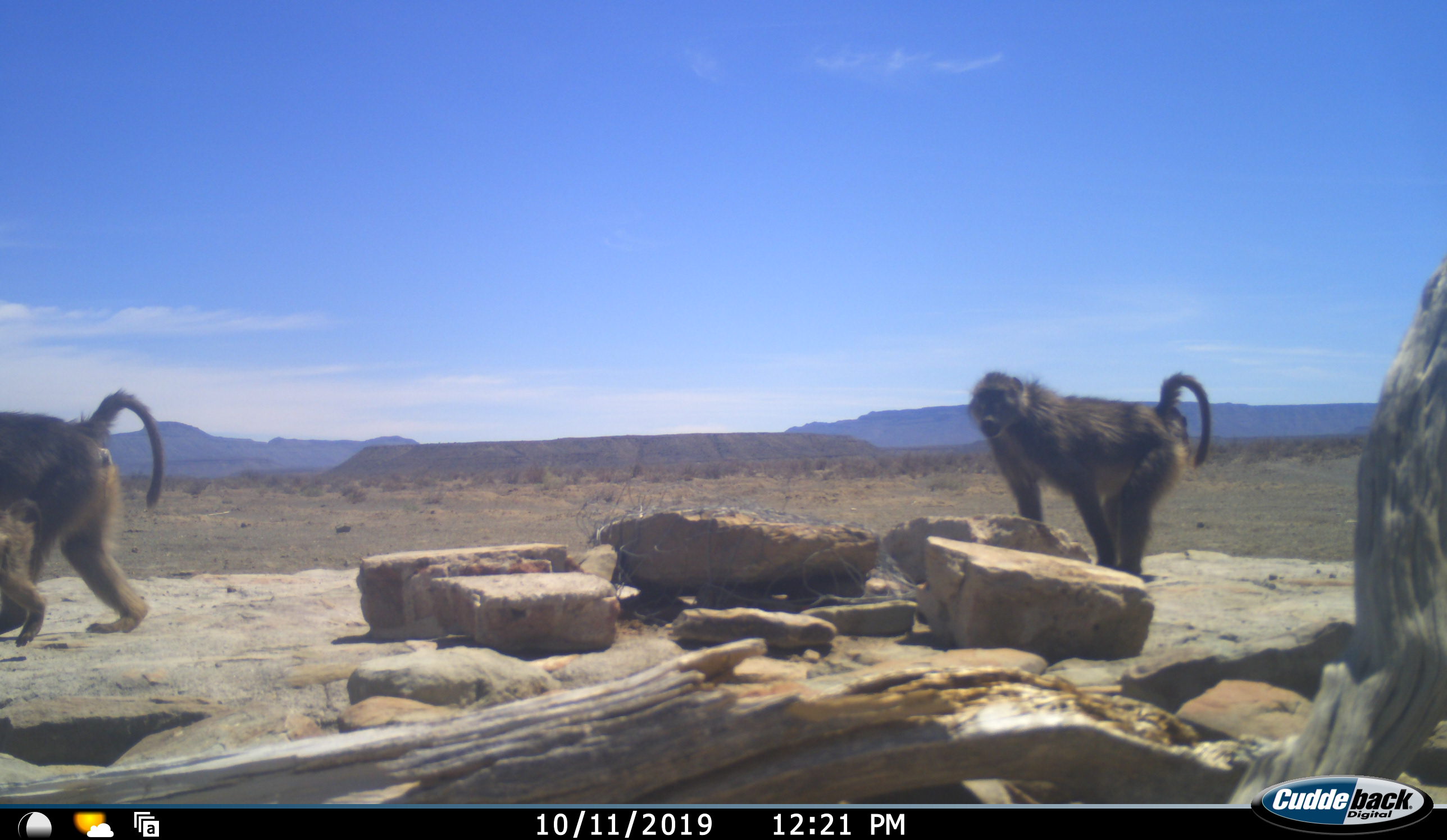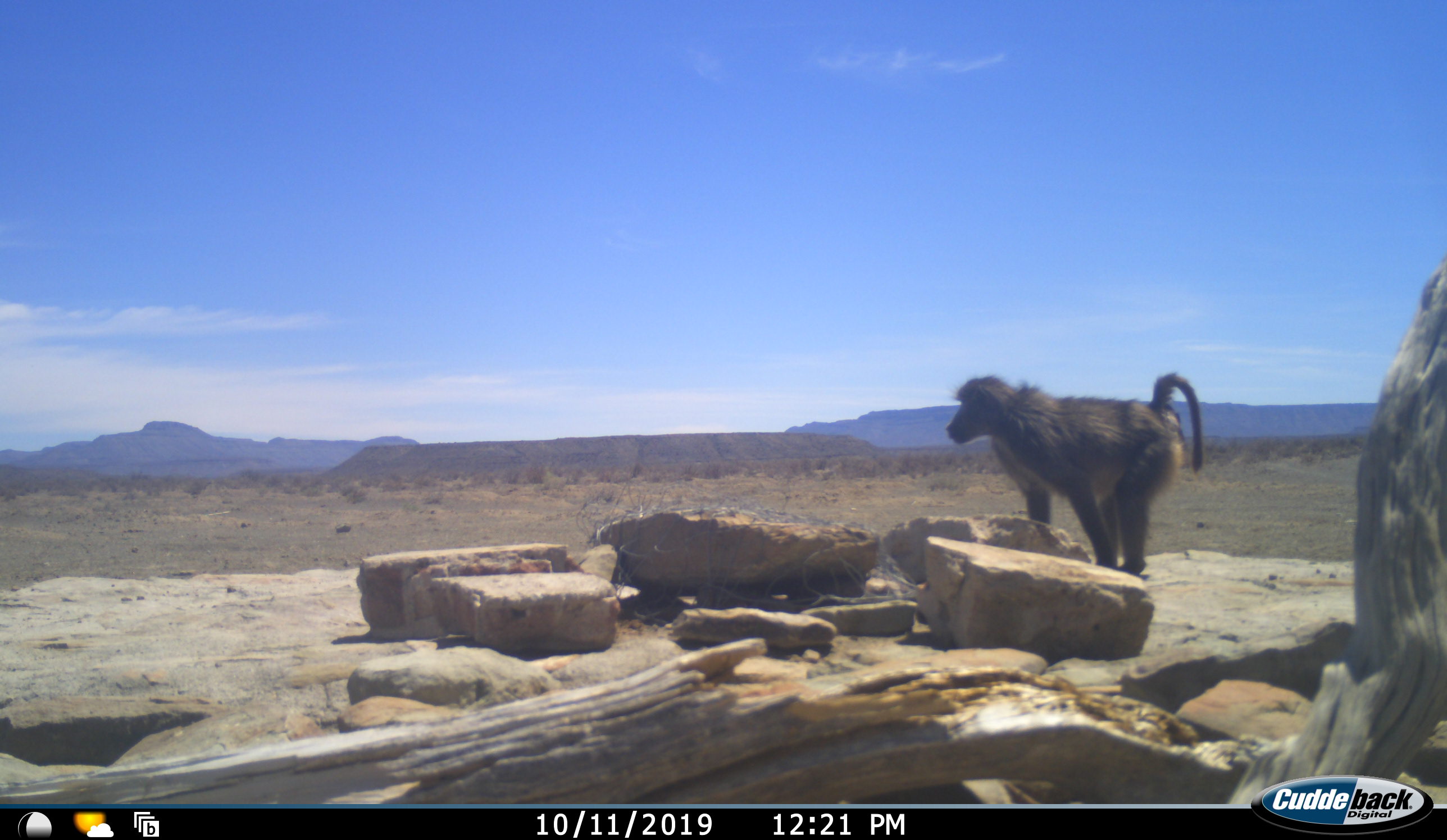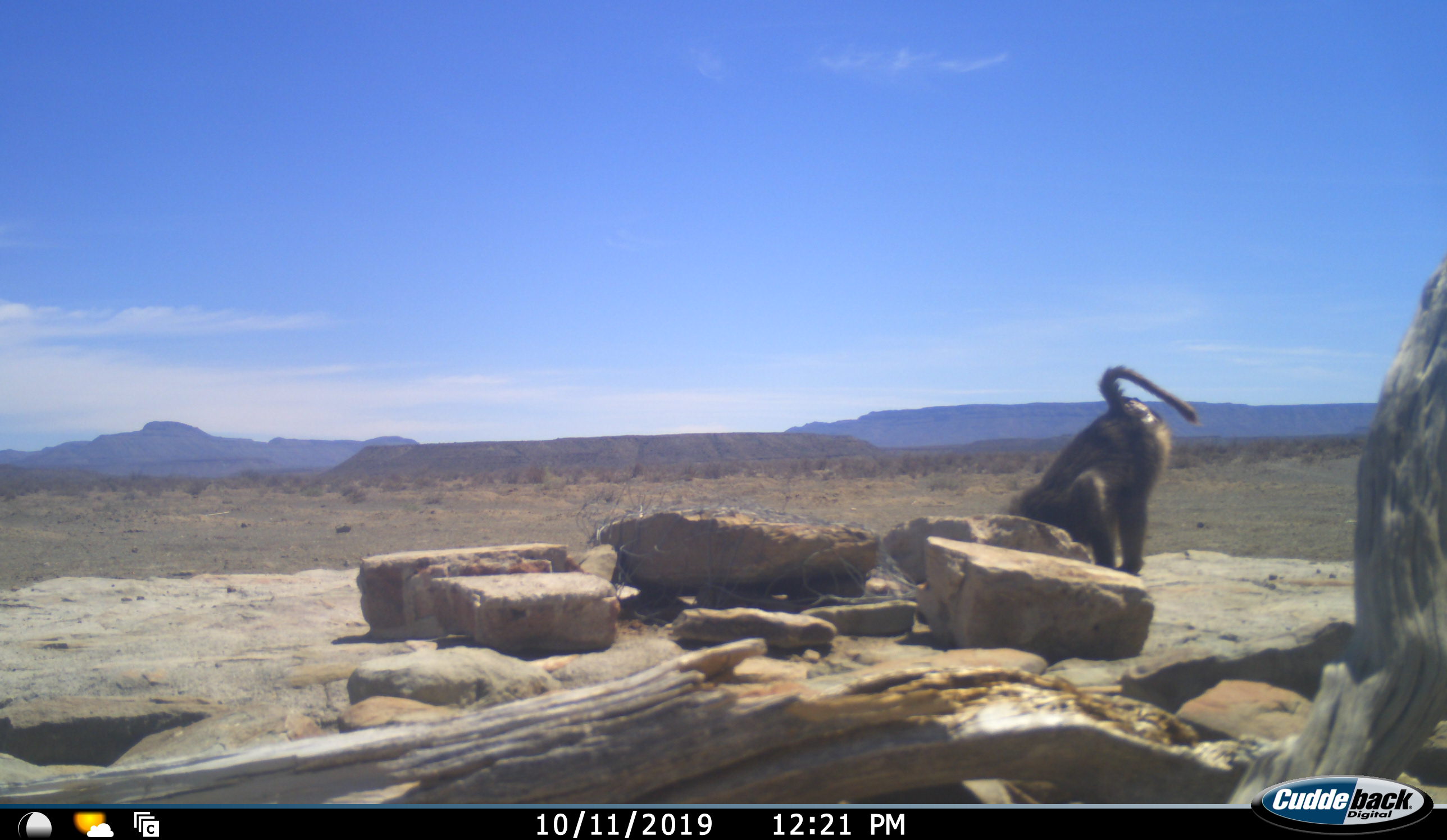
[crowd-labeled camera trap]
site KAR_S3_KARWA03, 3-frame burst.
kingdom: Animalia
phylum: Chordata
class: Mammalia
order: Primates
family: Cercopithecidae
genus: Papio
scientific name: Papio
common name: baboon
Baboon (Papio), count 3. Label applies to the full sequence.